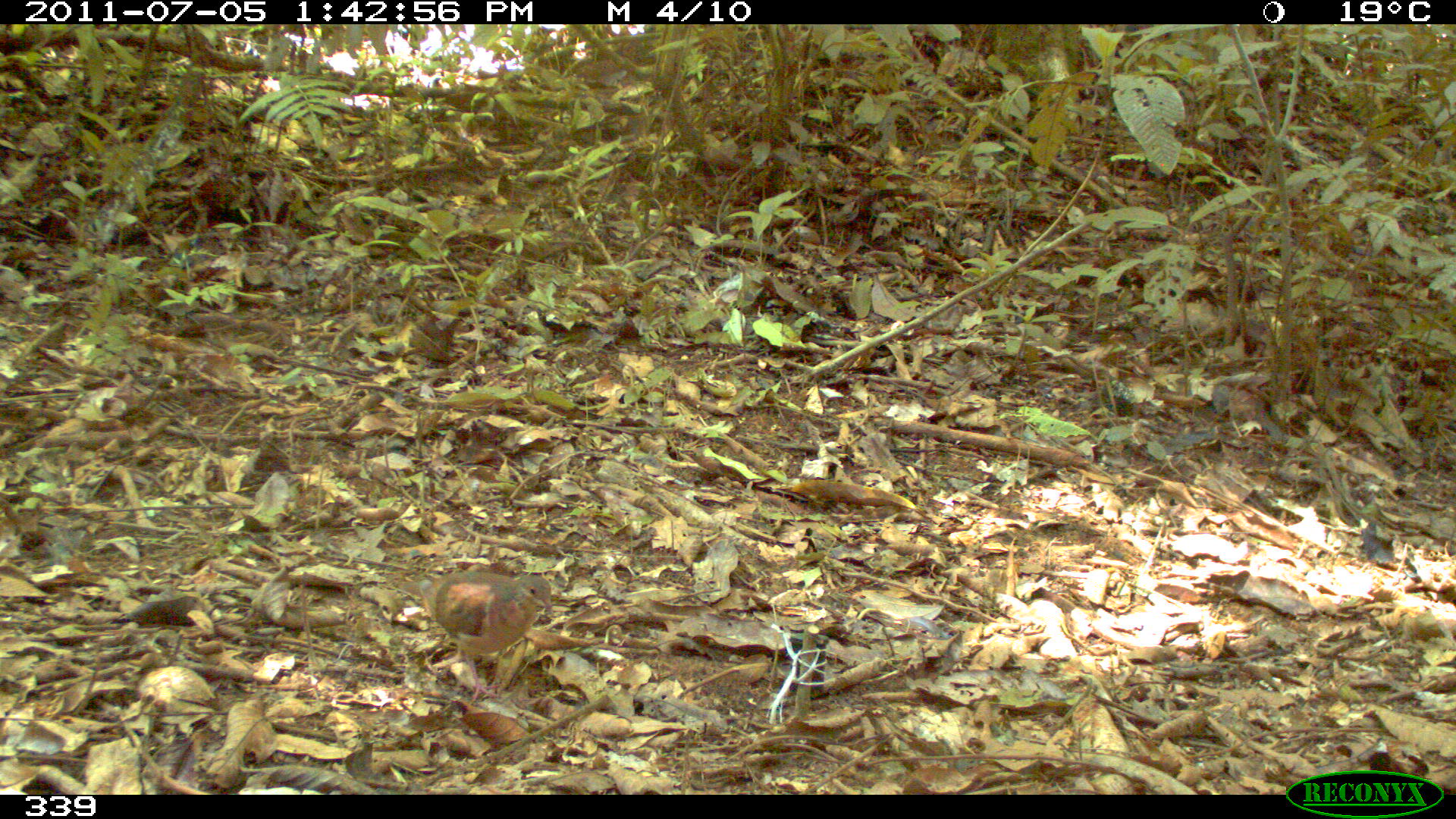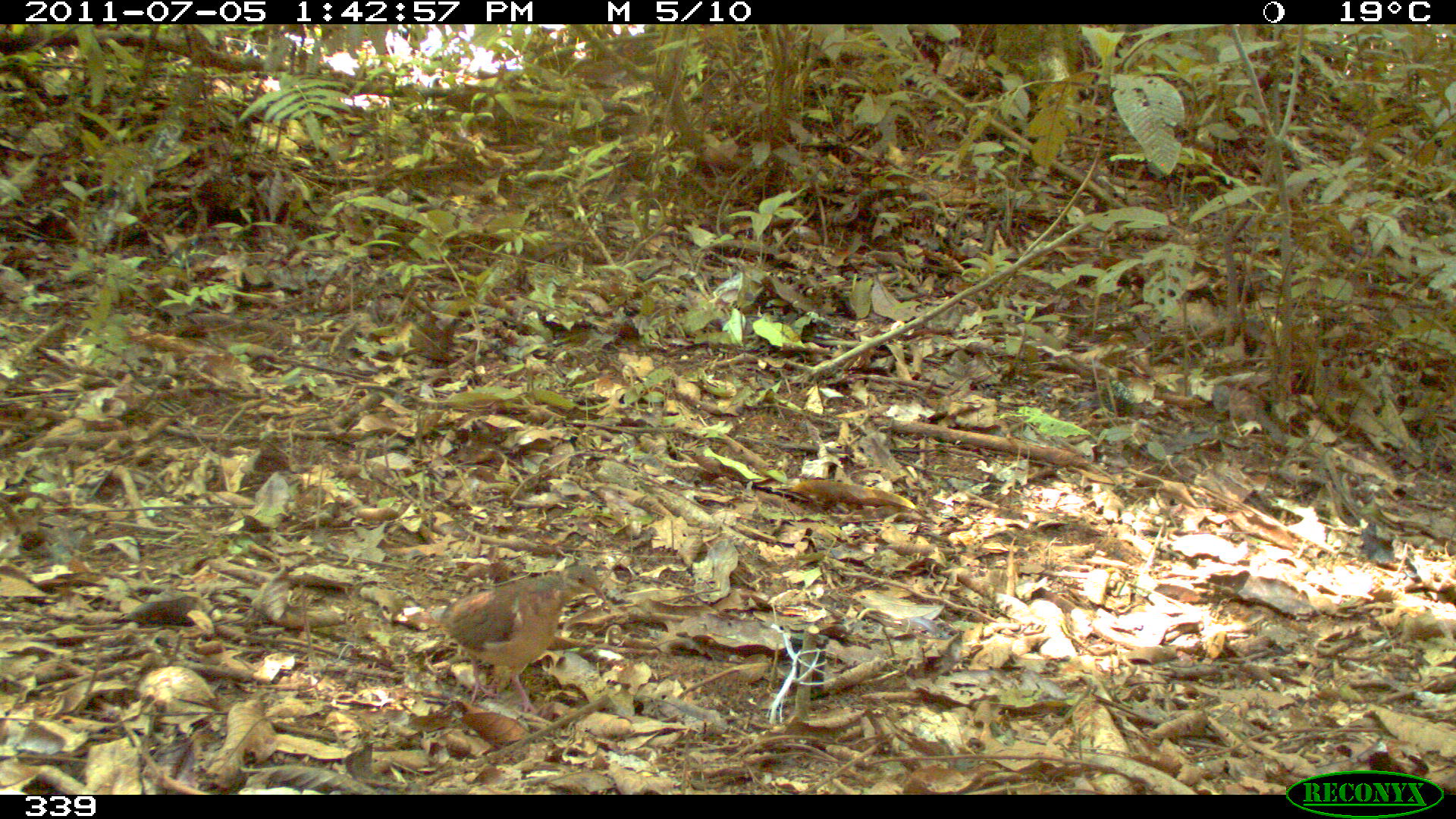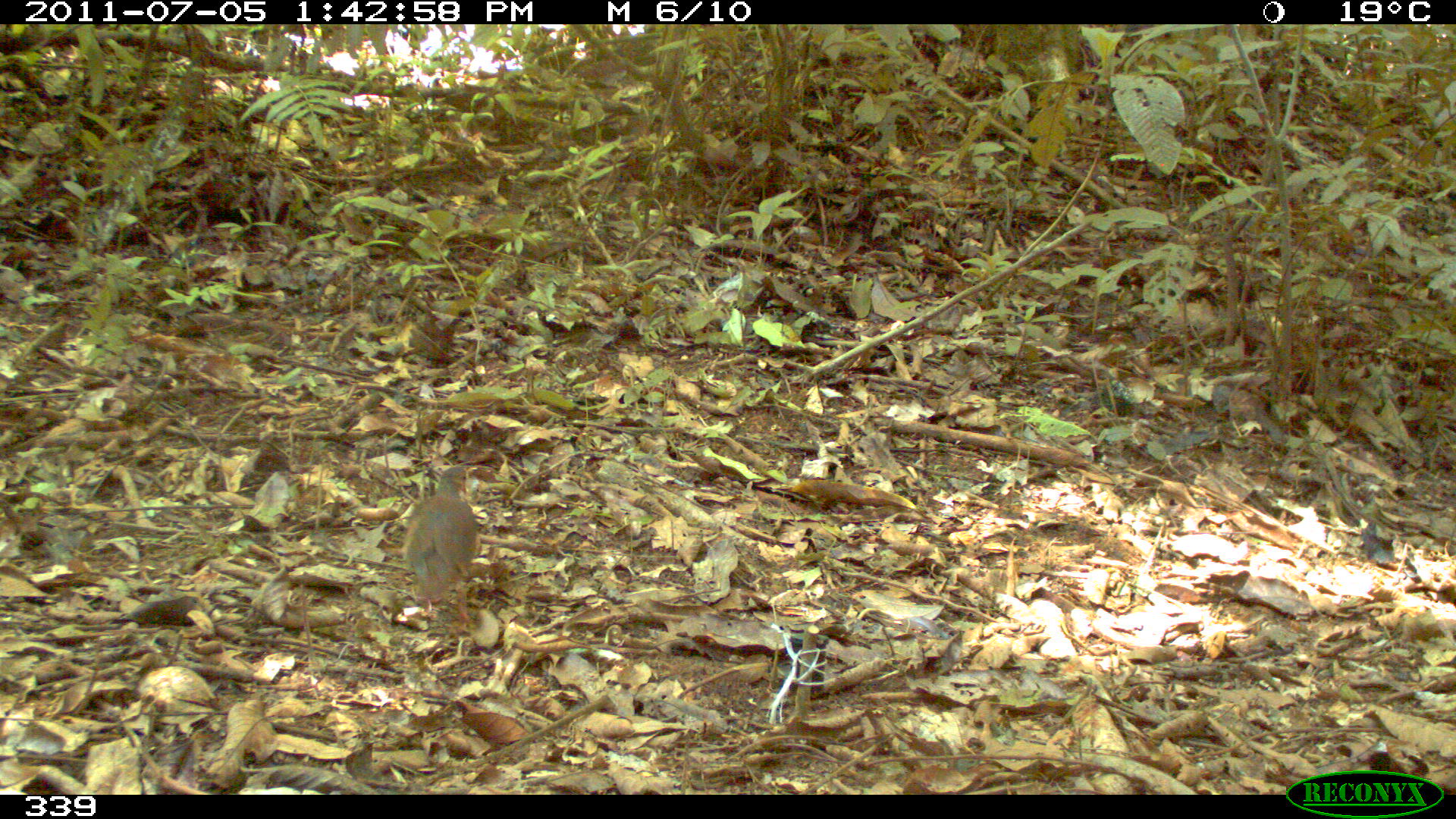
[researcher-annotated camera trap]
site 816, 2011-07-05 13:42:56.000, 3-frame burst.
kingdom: Animalia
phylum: Chordata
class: Aves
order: Columbiformes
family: Columbidae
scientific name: Columbidae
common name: dove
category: paloma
Paloma (dove) (Columbidae).